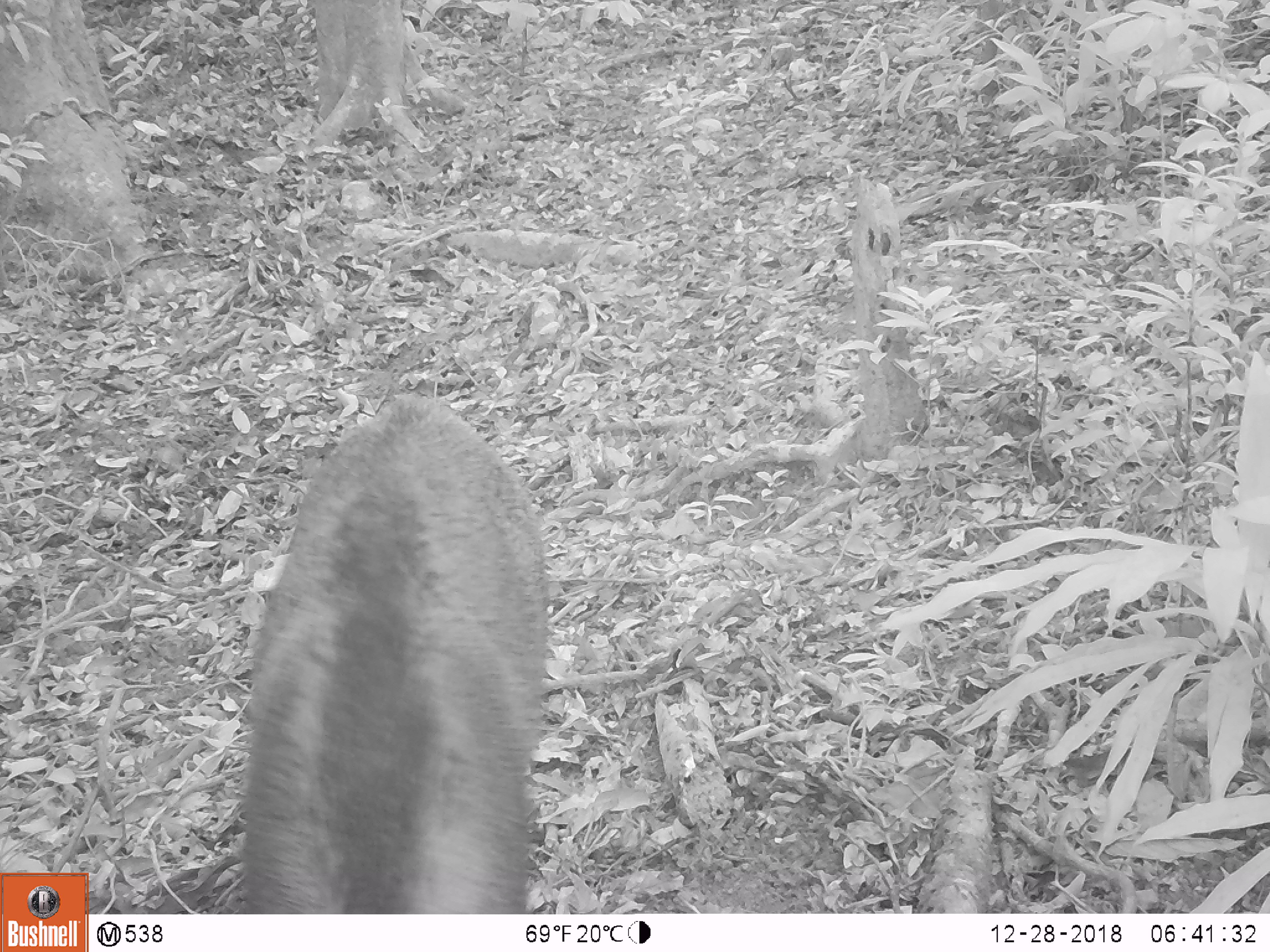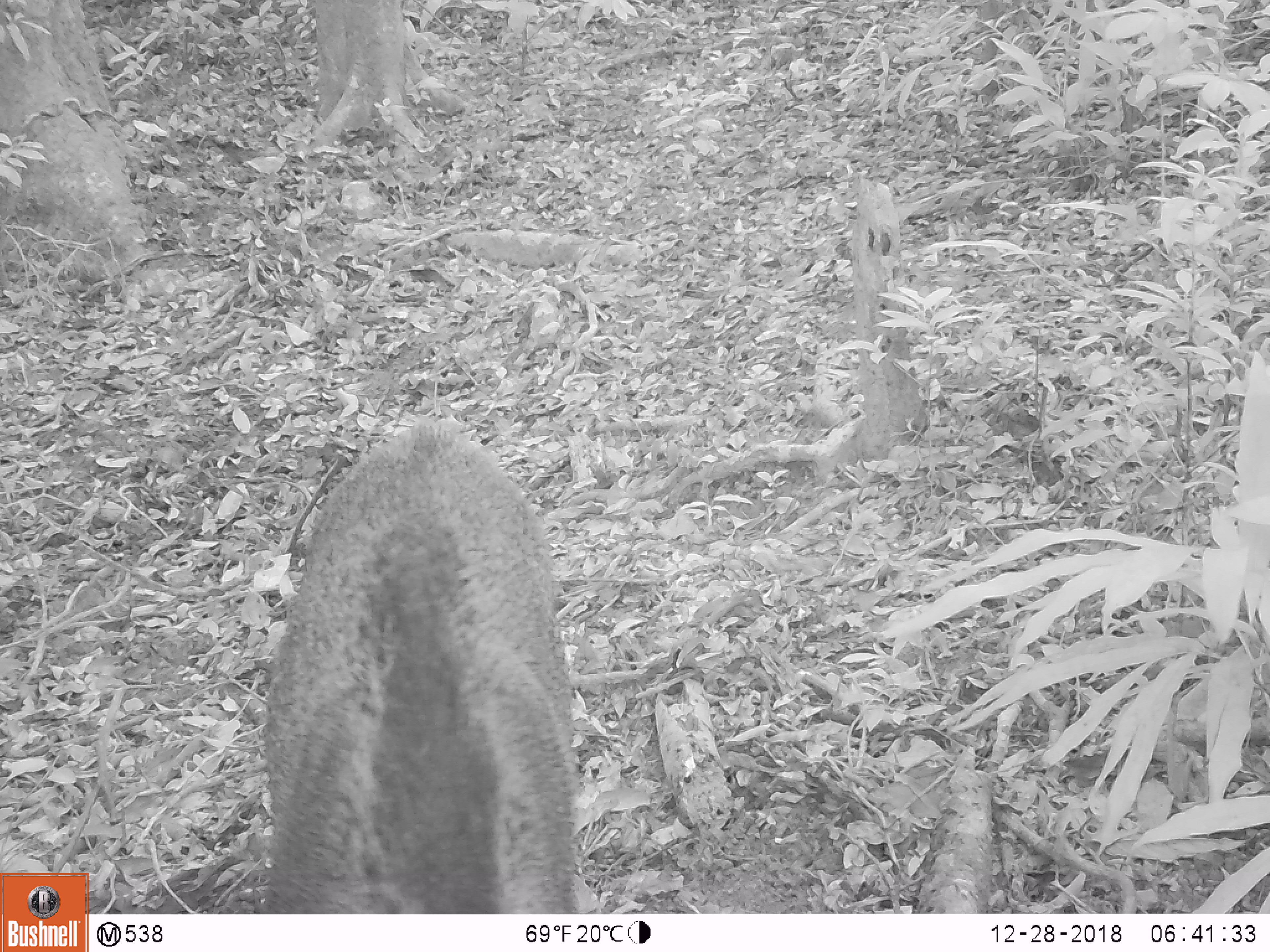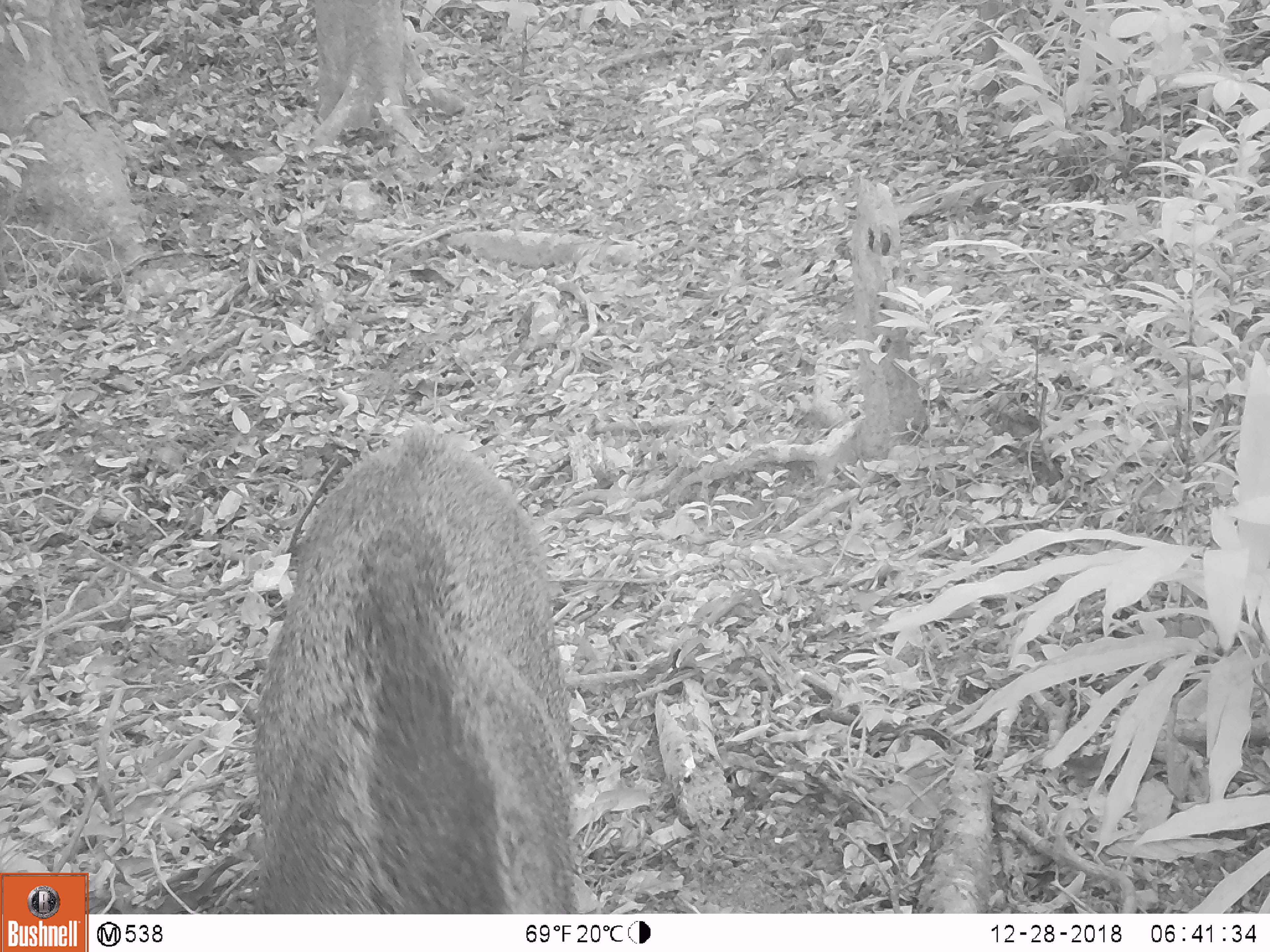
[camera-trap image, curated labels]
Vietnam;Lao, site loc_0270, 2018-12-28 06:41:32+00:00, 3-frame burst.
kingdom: Animalia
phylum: Chordata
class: Mammalia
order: Artiodactyla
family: Suidae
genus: Sus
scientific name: Sus scrofa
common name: eurasian wild pig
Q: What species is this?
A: Eurasian wild pig (Sus scrofa).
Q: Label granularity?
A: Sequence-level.